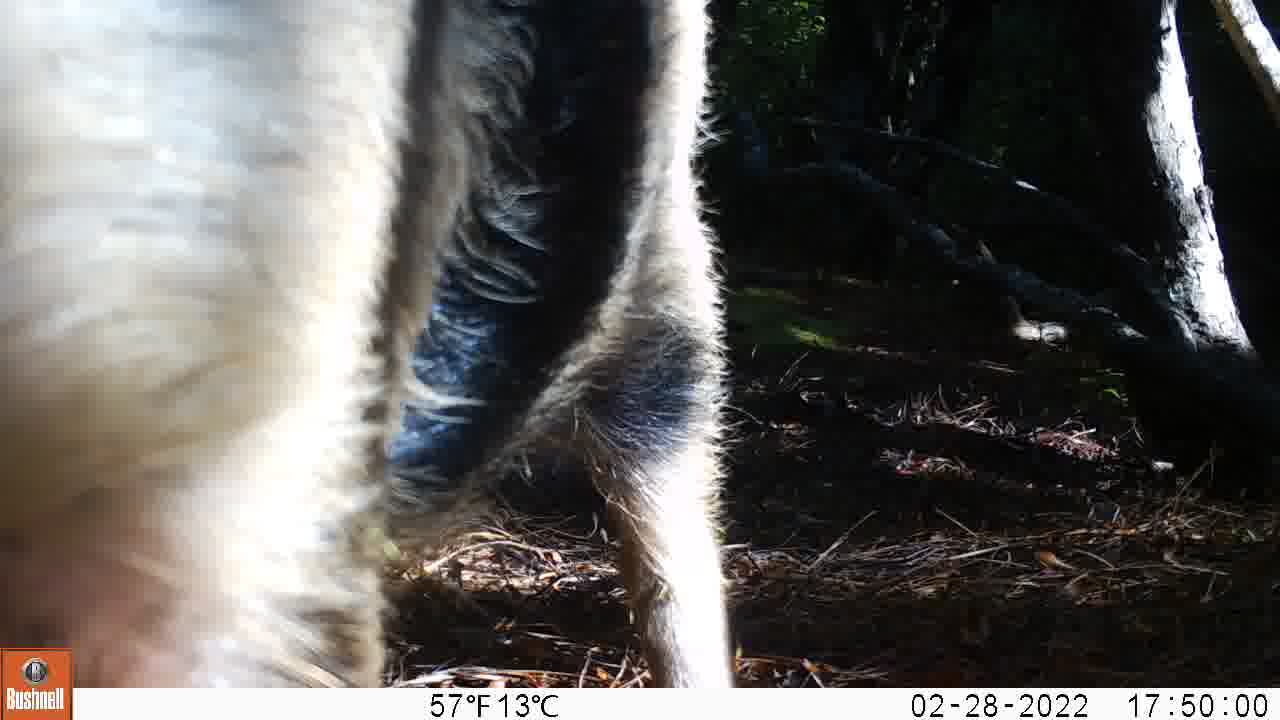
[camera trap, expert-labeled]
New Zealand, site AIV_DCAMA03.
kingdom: Animalia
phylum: Chordata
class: Mammalia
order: Artiodactyla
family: Suidae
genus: Sus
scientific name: Sus scrofa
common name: pig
Pig (Sus scrofa).